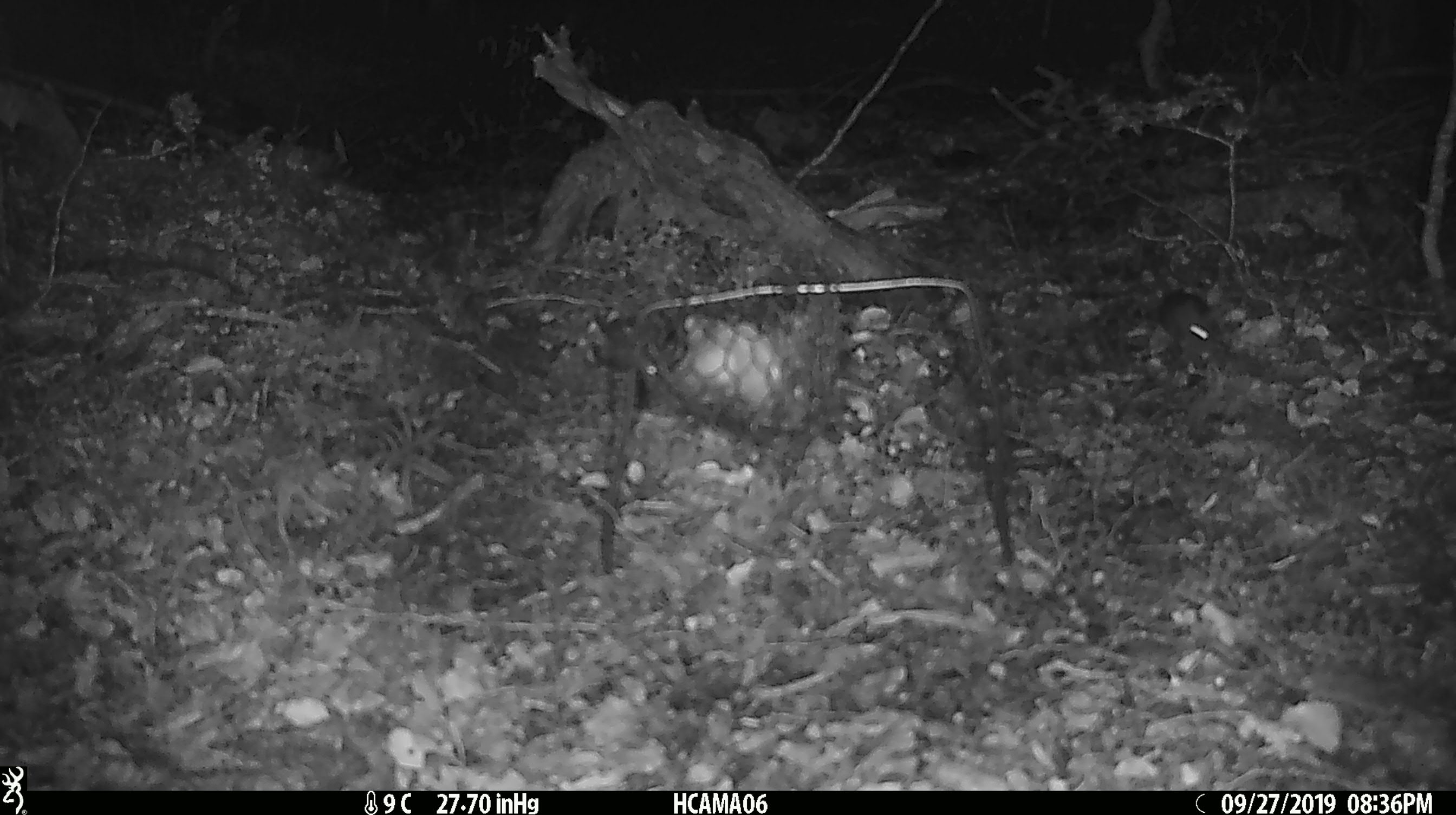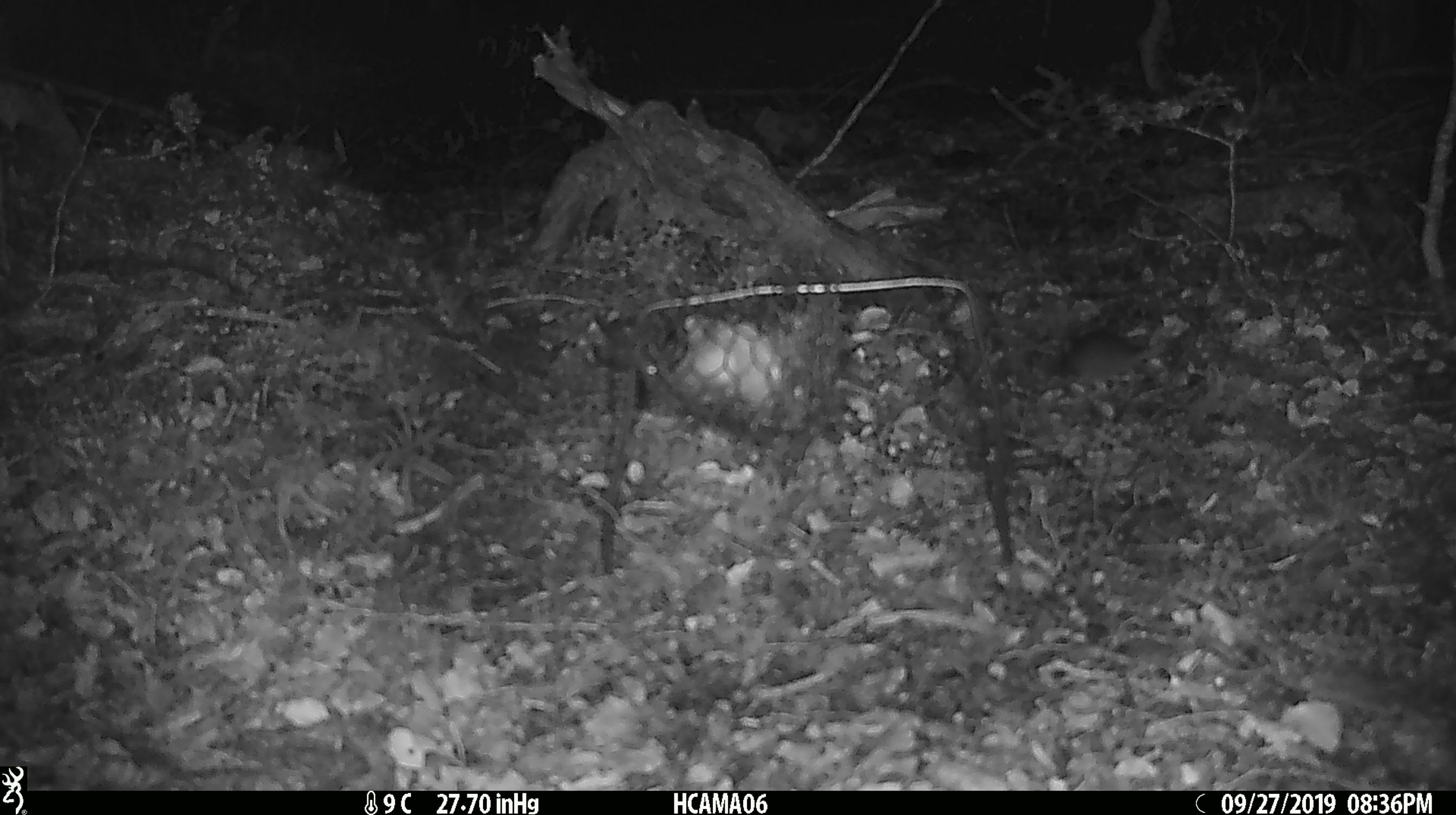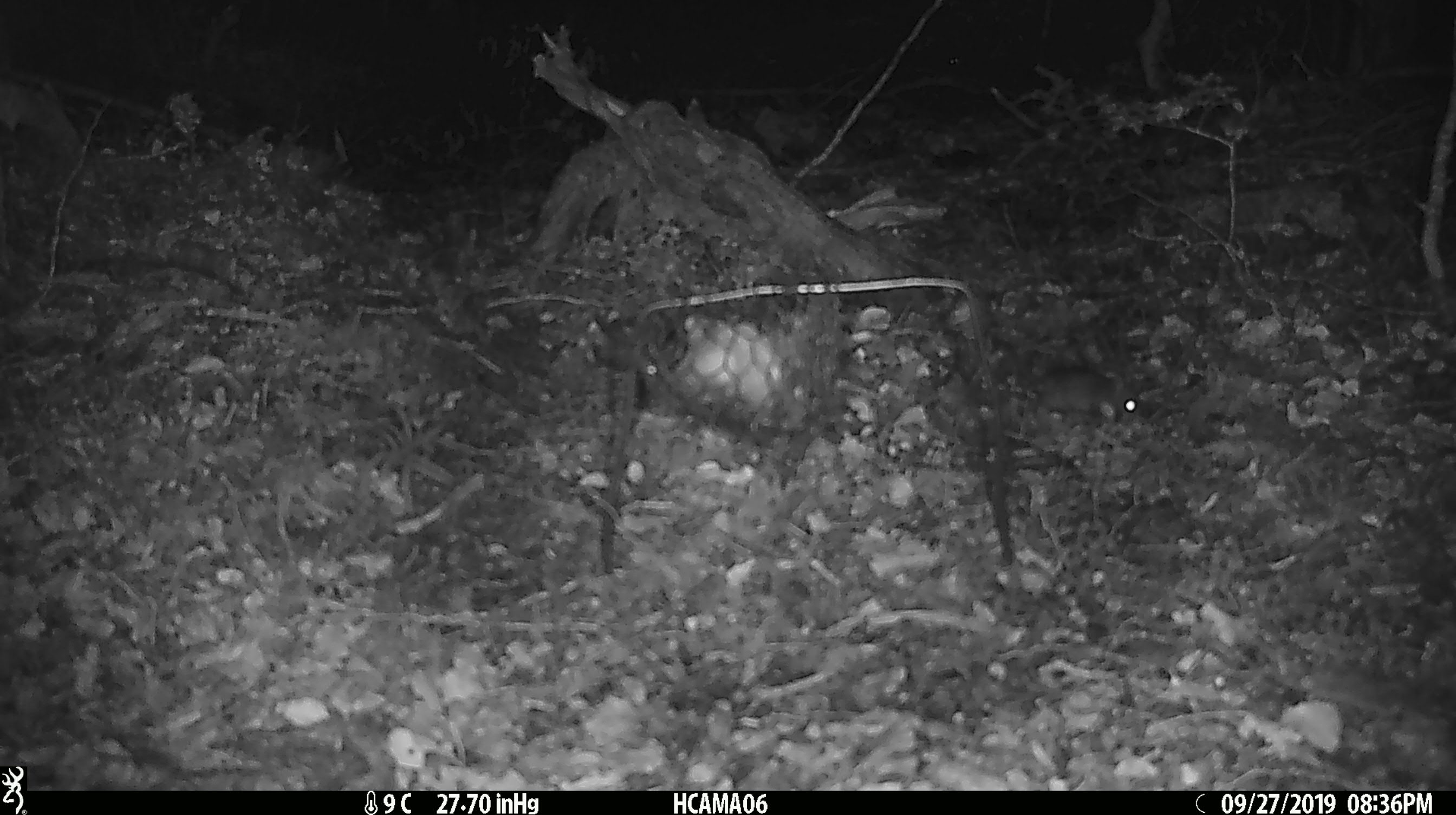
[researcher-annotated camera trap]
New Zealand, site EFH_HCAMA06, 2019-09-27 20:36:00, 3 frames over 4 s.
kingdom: Animalia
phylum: Chordata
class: Mammalia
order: Rodentia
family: Muridae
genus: Mus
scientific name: Mus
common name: mouse